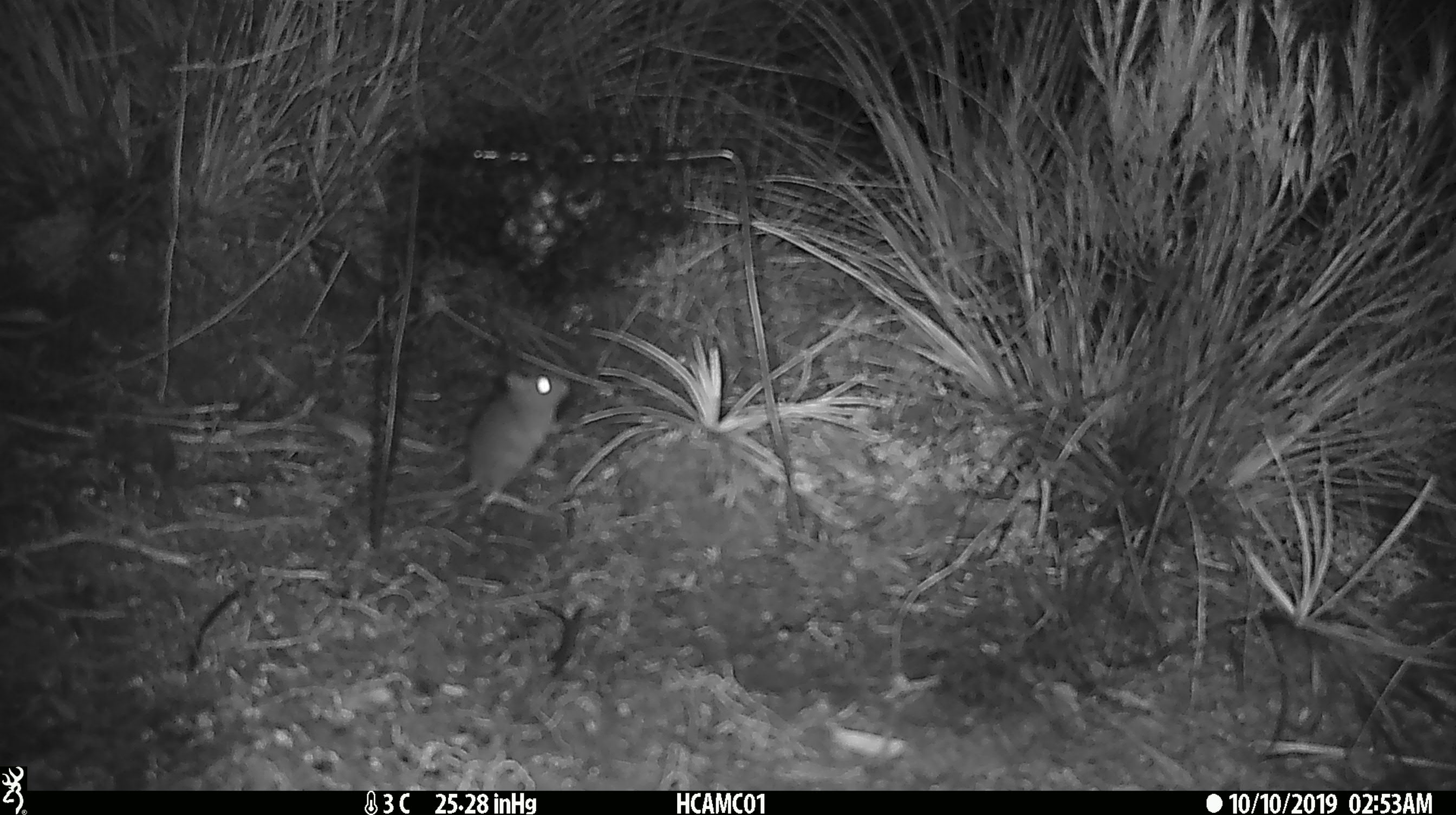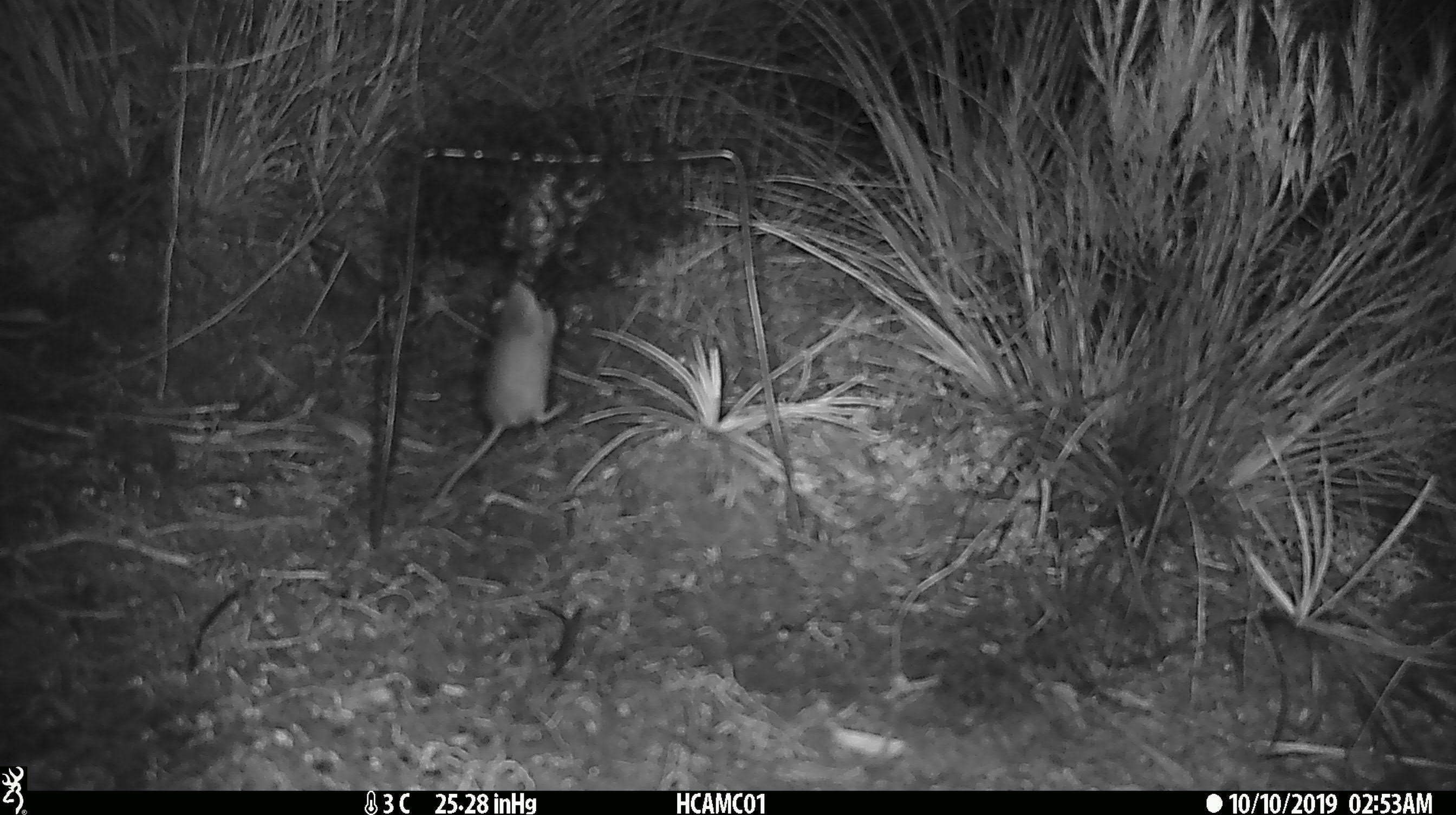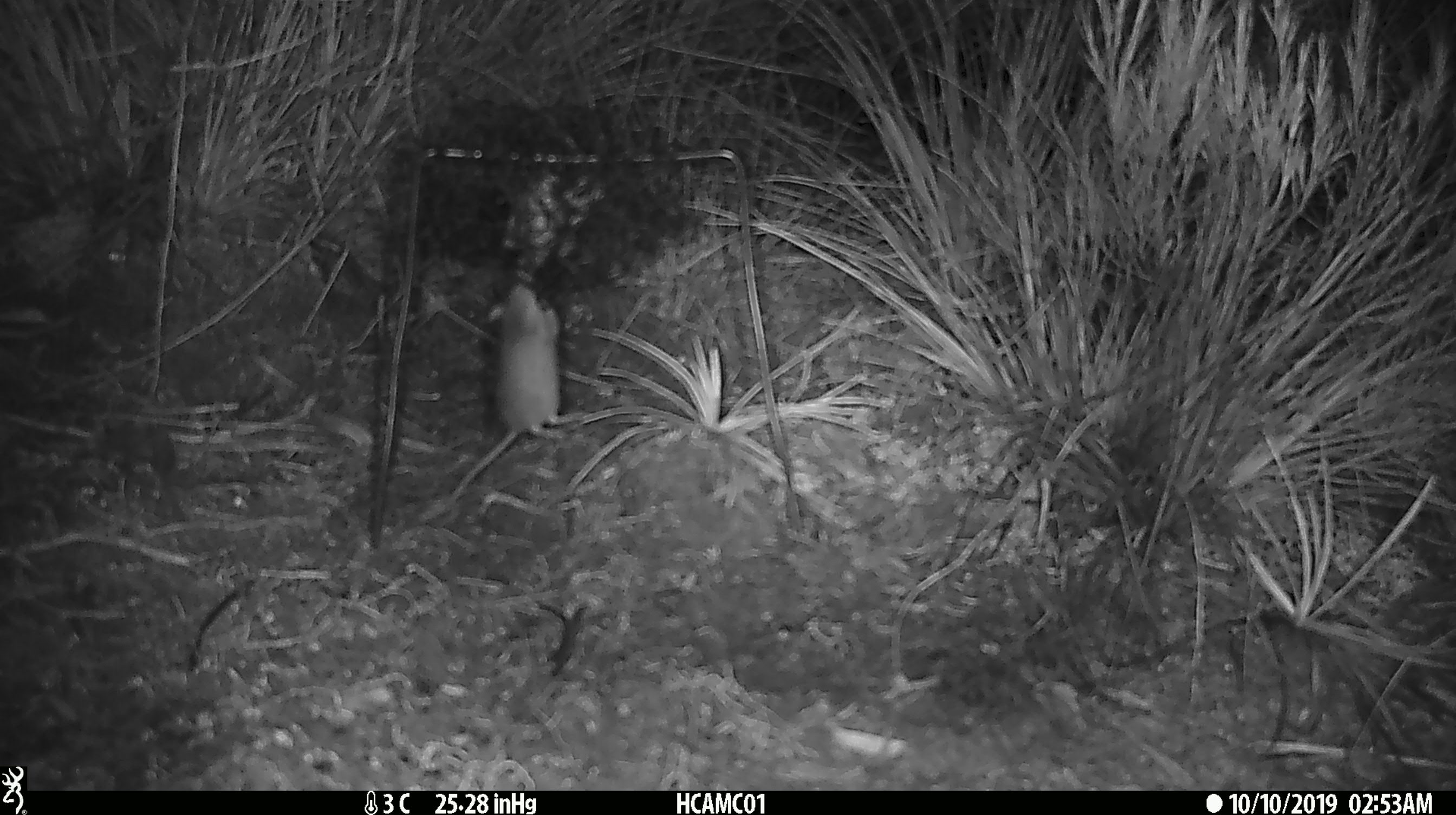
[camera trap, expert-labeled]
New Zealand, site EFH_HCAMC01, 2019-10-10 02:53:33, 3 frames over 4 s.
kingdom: Animalia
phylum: Chordata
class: Mammalia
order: Rodentia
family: Muridae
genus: Mus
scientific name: Mus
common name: mouse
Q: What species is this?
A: Mouse (Mus).